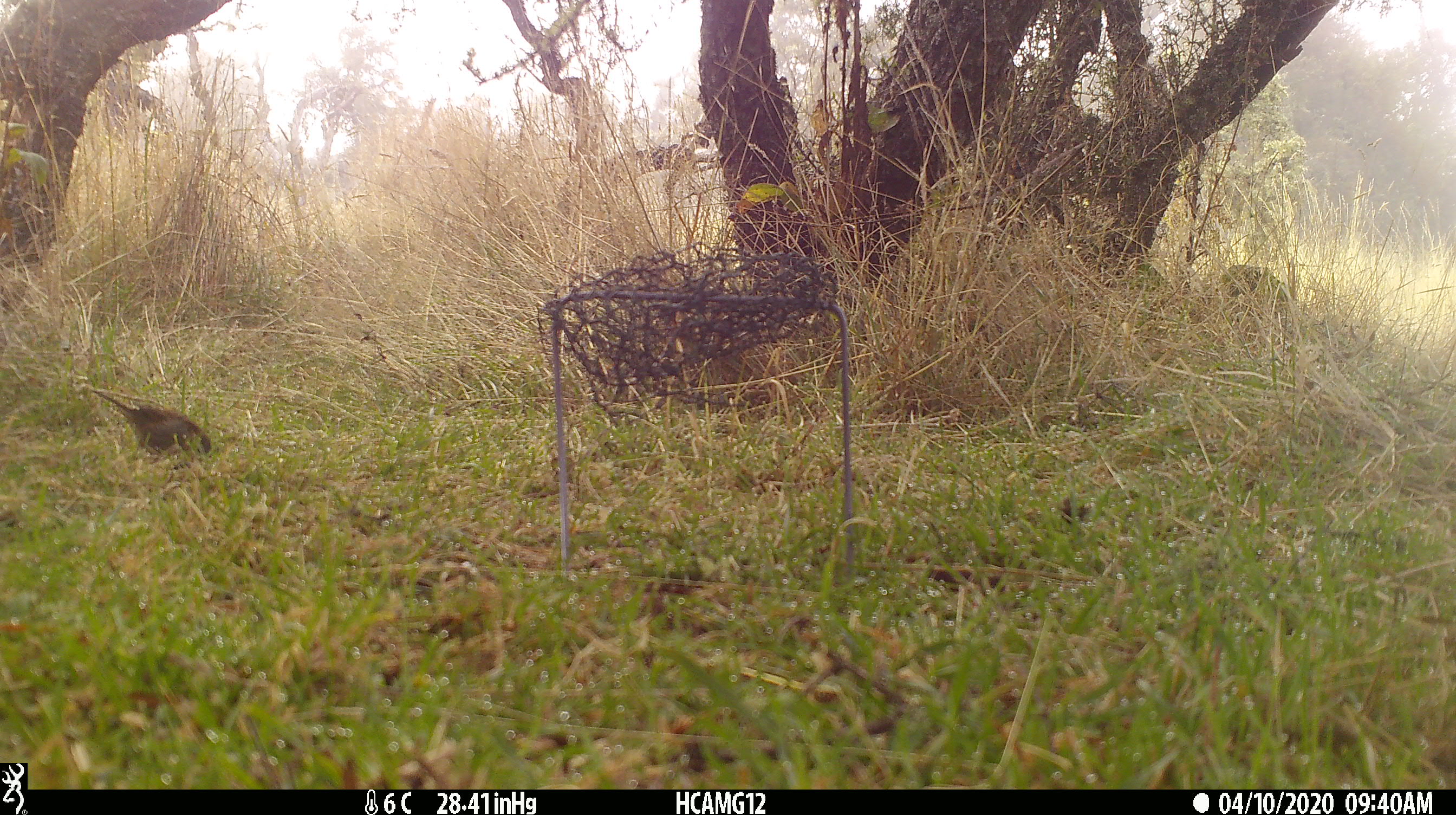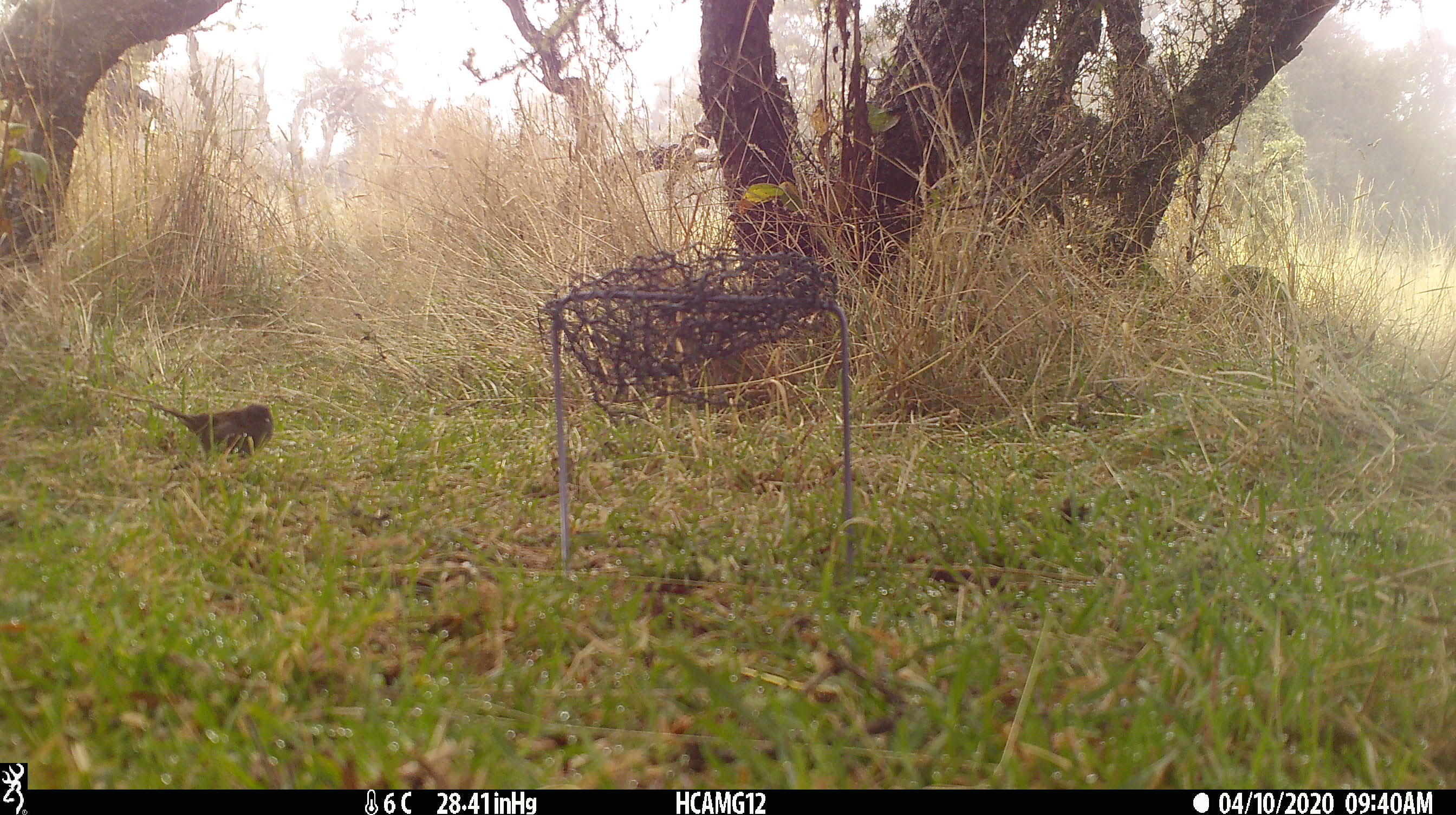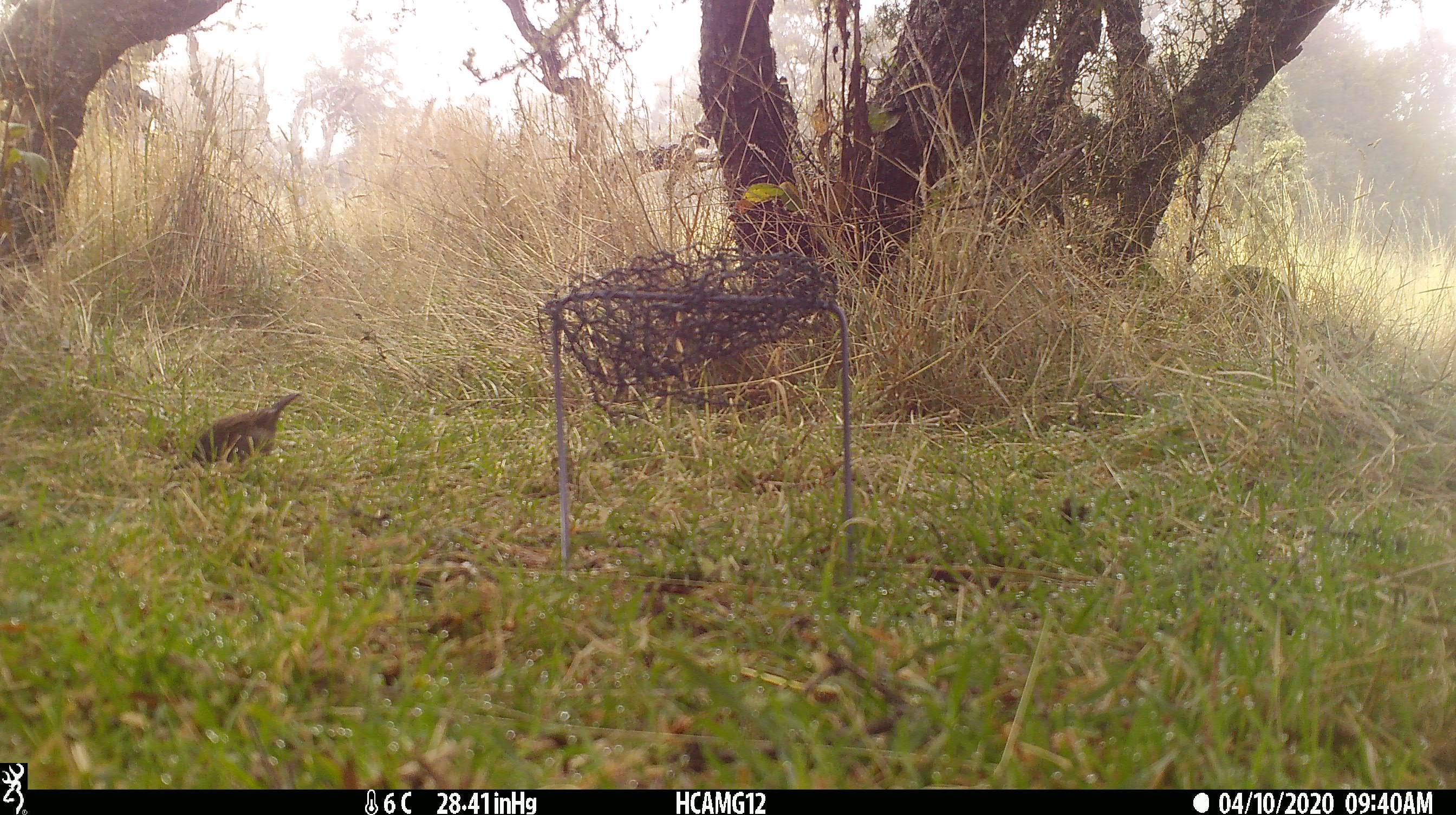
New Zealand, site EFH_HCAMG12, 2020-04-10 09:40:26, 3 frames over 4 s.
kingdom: Animalia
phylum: Chordata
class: Aves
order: Passeriformes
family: Prunellidae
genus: Prunella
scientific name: Prunella modularis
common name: dunnock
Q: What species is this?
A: Dunnock (Prunella modularis).